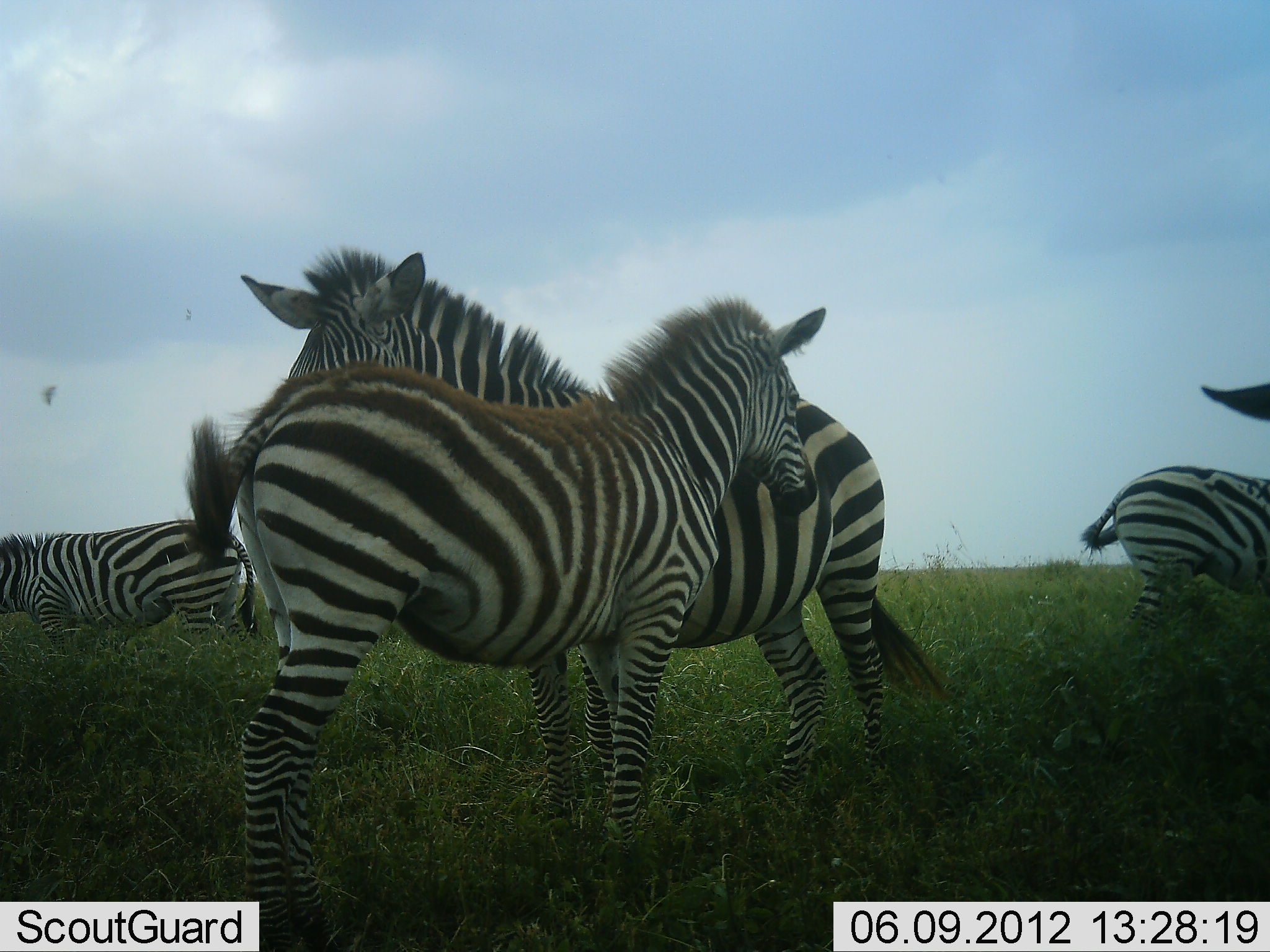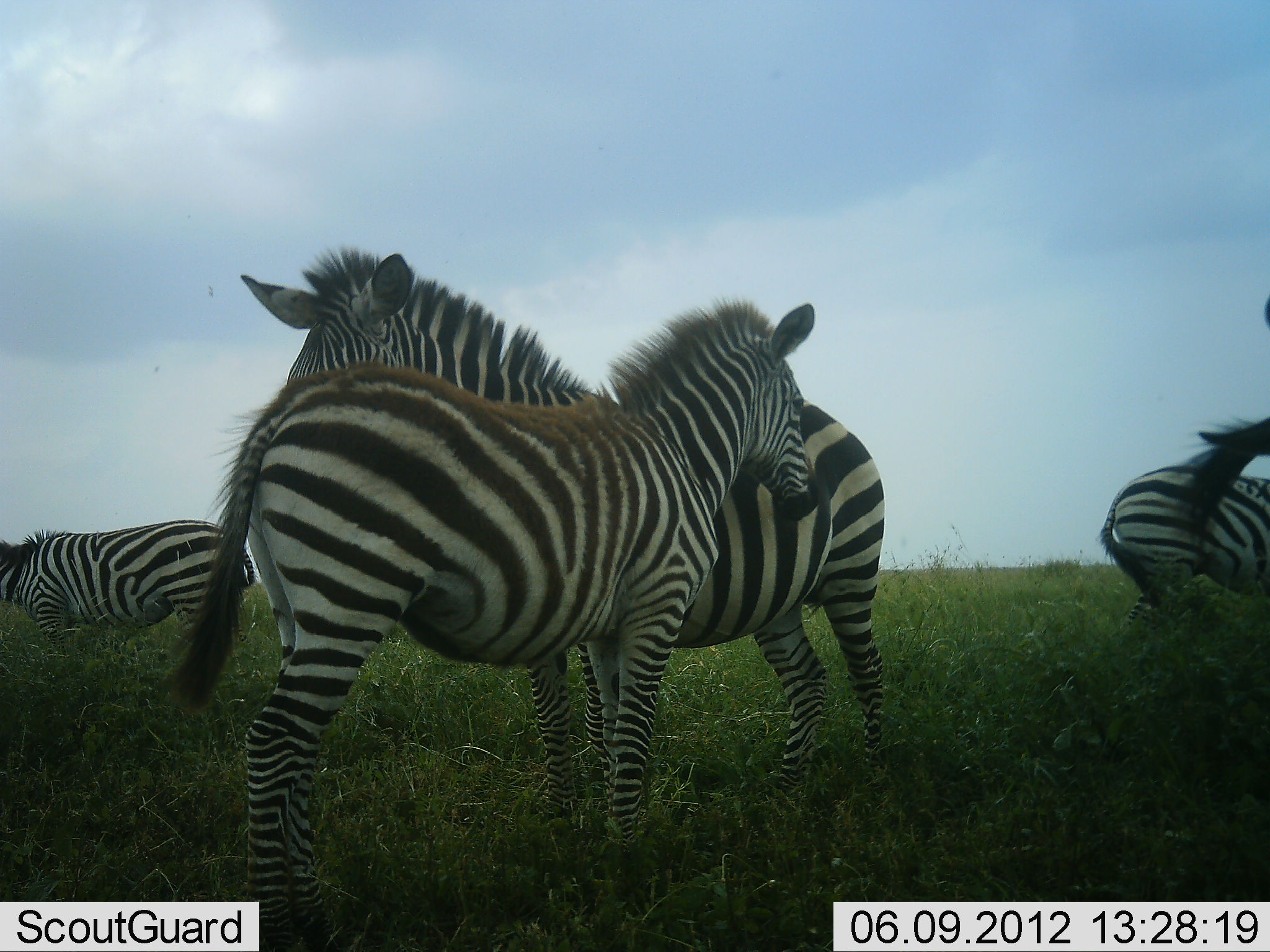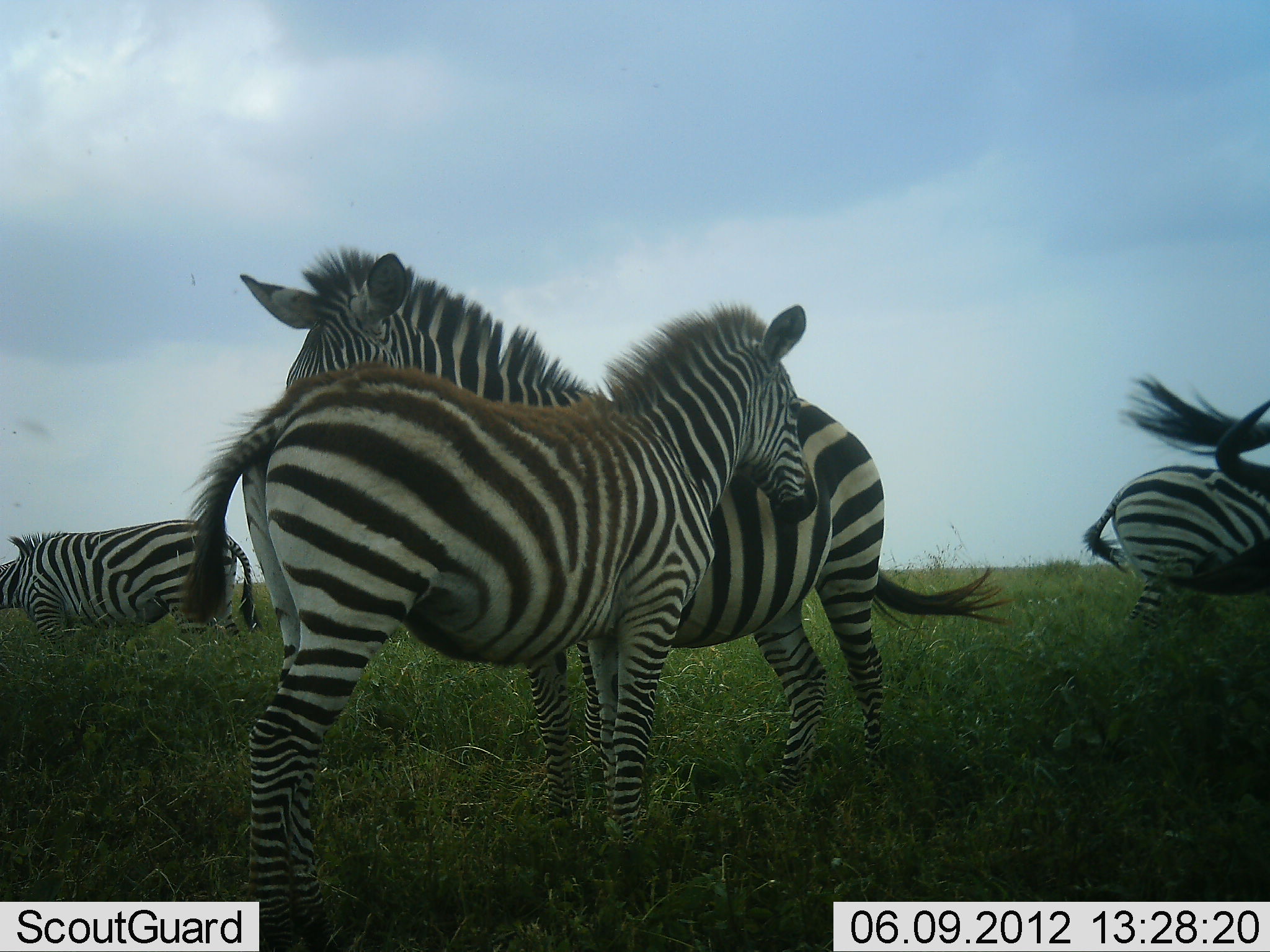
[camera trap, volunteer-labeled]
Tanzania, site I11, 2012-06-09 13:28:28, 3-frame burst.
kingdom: Animalia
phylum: Chordata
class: Mammalia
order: Perissodactyla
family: Equidae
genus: Equus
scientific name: Equus quagga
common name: plains zebra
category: zebra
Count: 5.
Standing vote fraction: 100%.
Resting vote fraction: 0%.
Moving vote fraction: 9%.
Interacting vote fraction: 27%.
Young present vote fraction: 36%.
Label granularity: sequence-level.